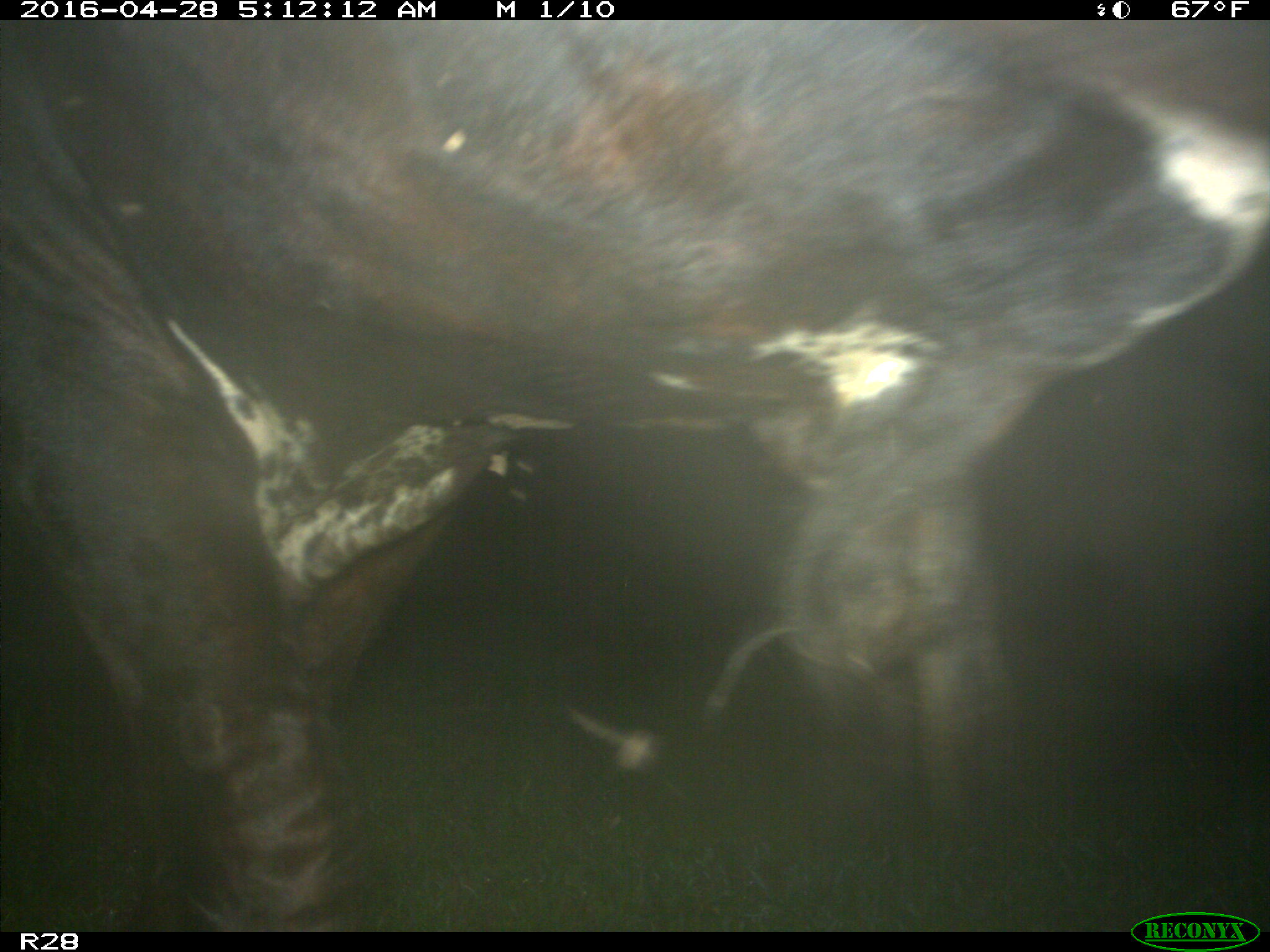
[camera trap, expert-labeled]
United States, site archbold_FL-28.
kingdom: Animalia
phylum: Chordata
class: Mammalia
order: Artiodactyla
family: Bovidae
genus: Bos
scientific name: Bos taurus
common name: domestic cow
Bos taurus (domestic cow).